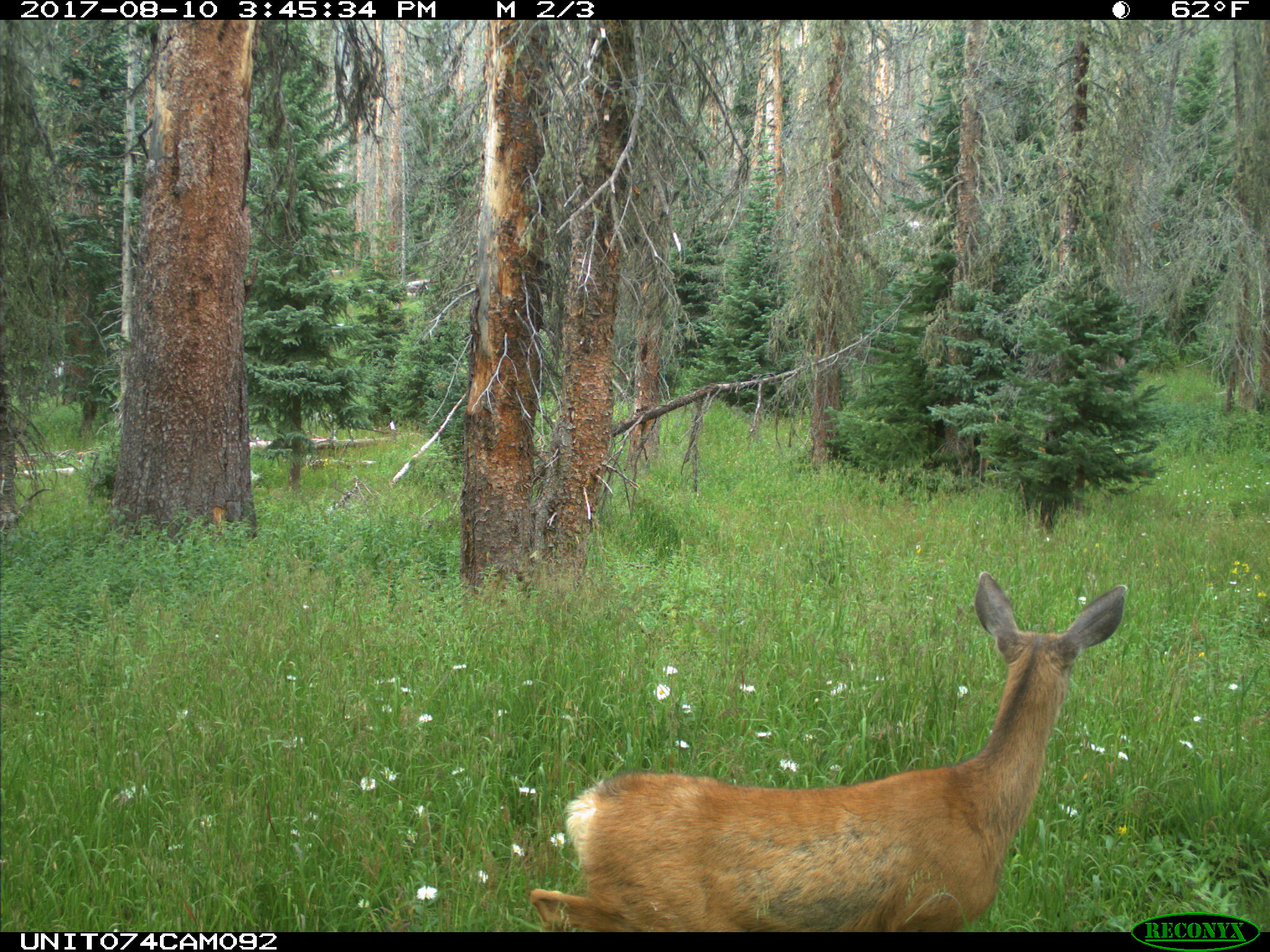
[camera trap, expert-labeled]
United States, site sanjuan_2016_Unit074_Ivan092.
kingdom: Animalia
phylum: Chordata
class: Mammalia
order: Artiodactyla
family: Cervidae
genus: Odocoileus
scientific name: Odocoileus hemionus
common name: mule deer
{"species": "Odocoileus hemionus (mule deer)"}